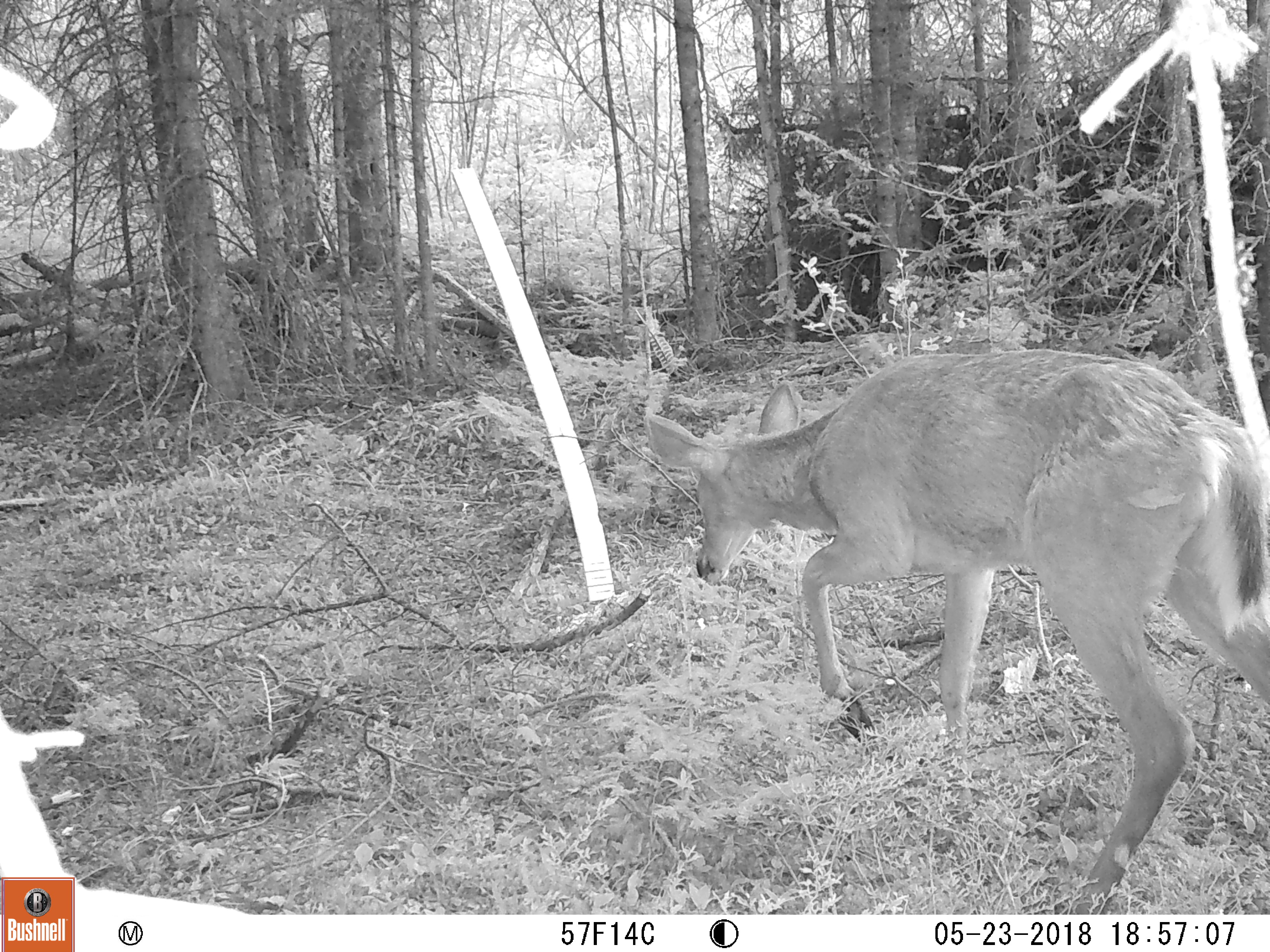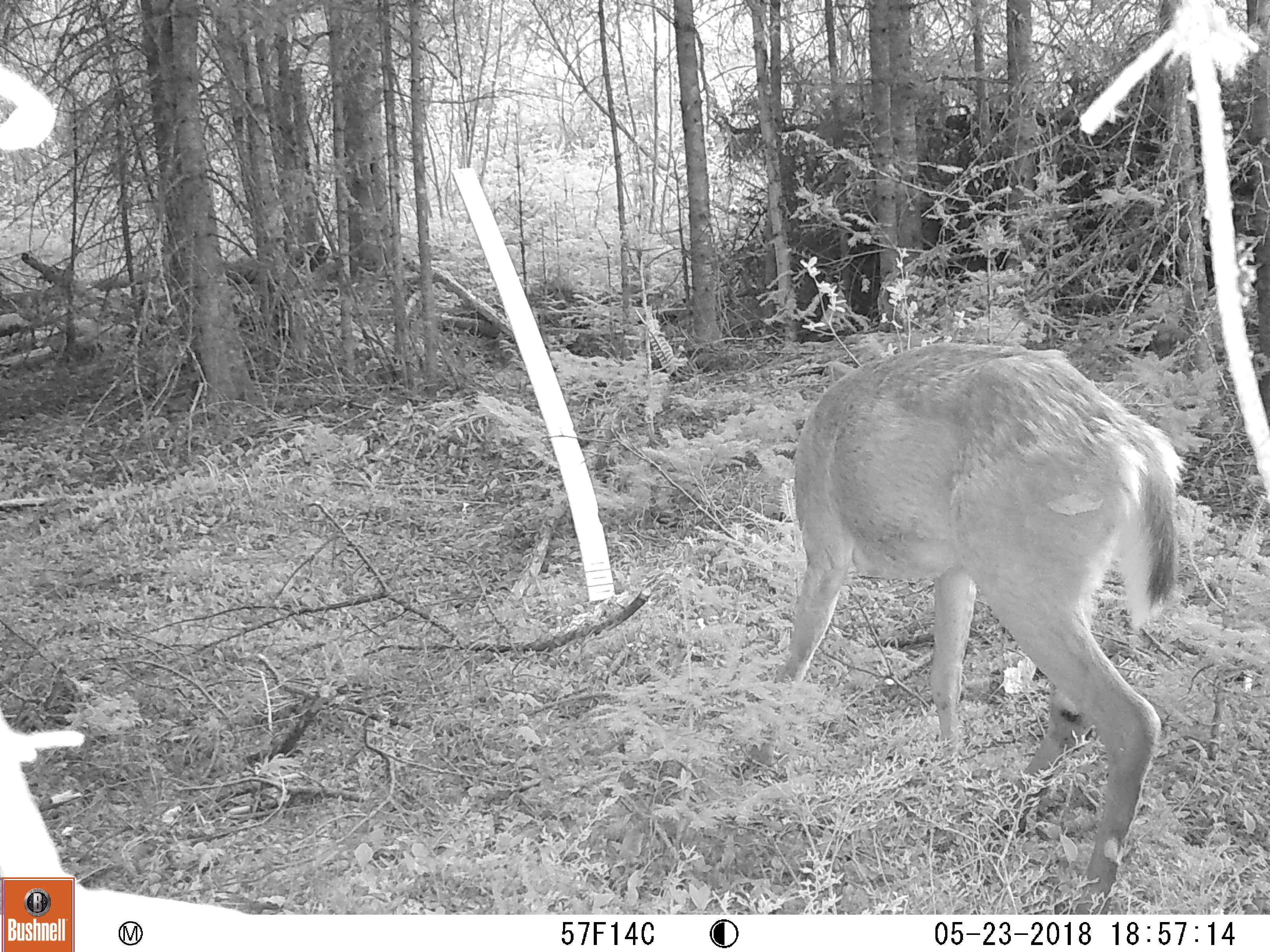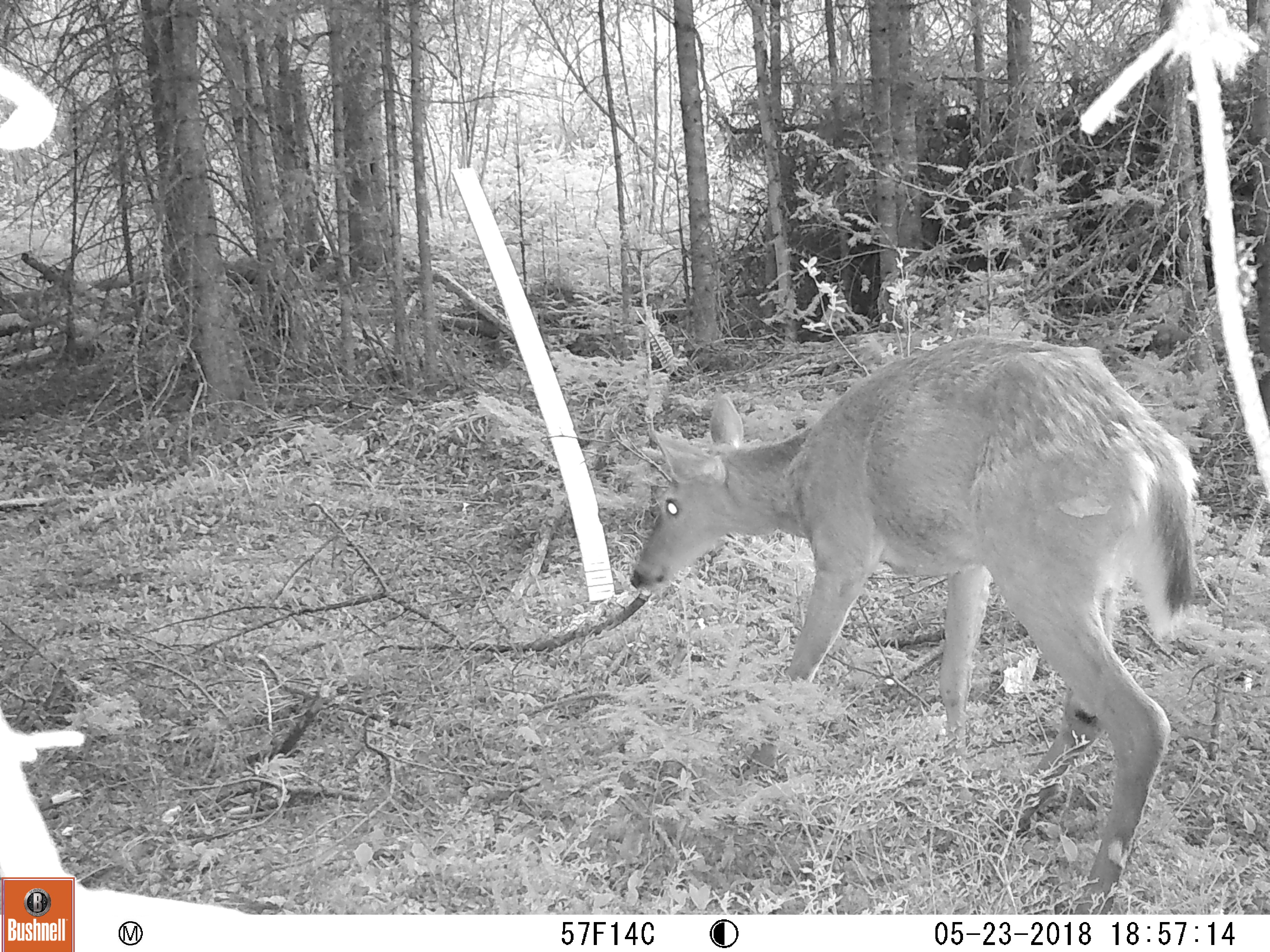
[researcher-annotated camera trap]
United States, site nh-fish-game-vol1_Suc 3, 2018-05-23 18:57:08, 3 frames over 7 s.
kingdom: Animalia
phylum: Chordata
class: Mammalia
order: Artiodactyla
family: Cervidae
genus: Odocoileus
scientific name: Odocoileus virginianus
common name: white-tailed deer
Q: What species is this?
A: White-tailed deer (Odocoileus virginianus).